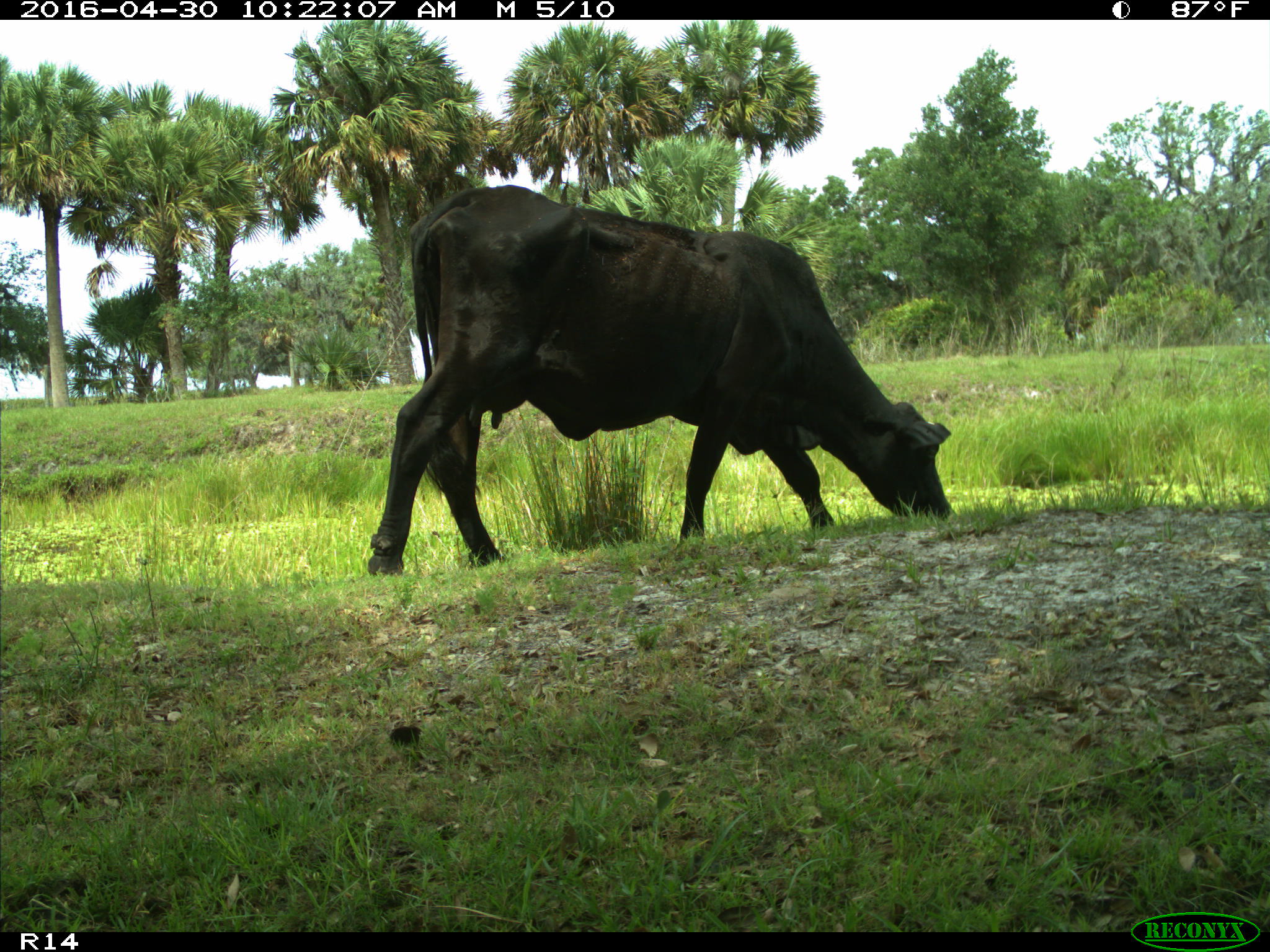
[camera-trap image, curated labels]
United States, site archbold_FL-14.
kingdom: Animalia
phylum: Chordata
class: Mammalia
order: Artiodactyla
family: Bovidae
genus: Bos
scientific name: Bos taurus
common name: domestic cow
Bos taurus (domestic cow).